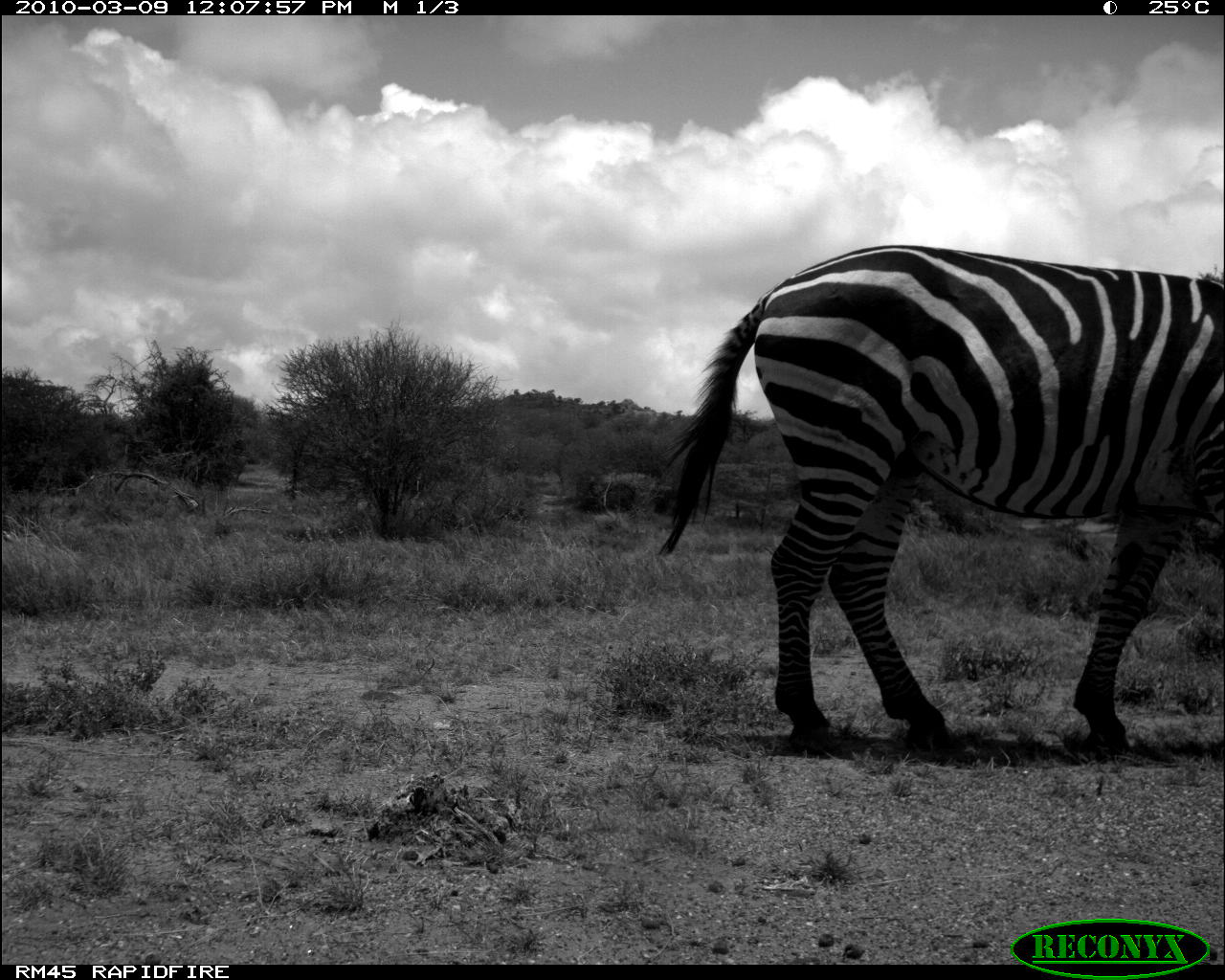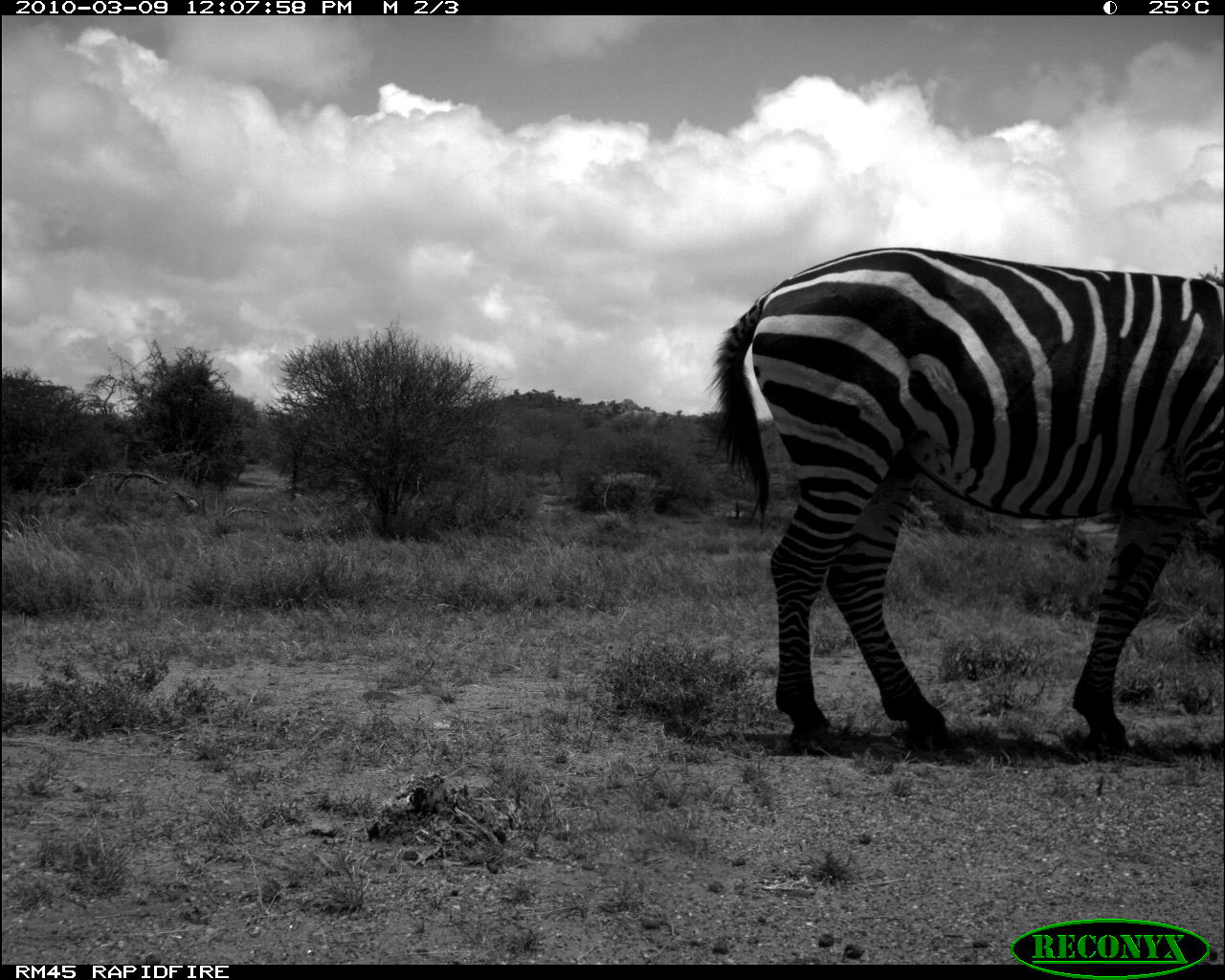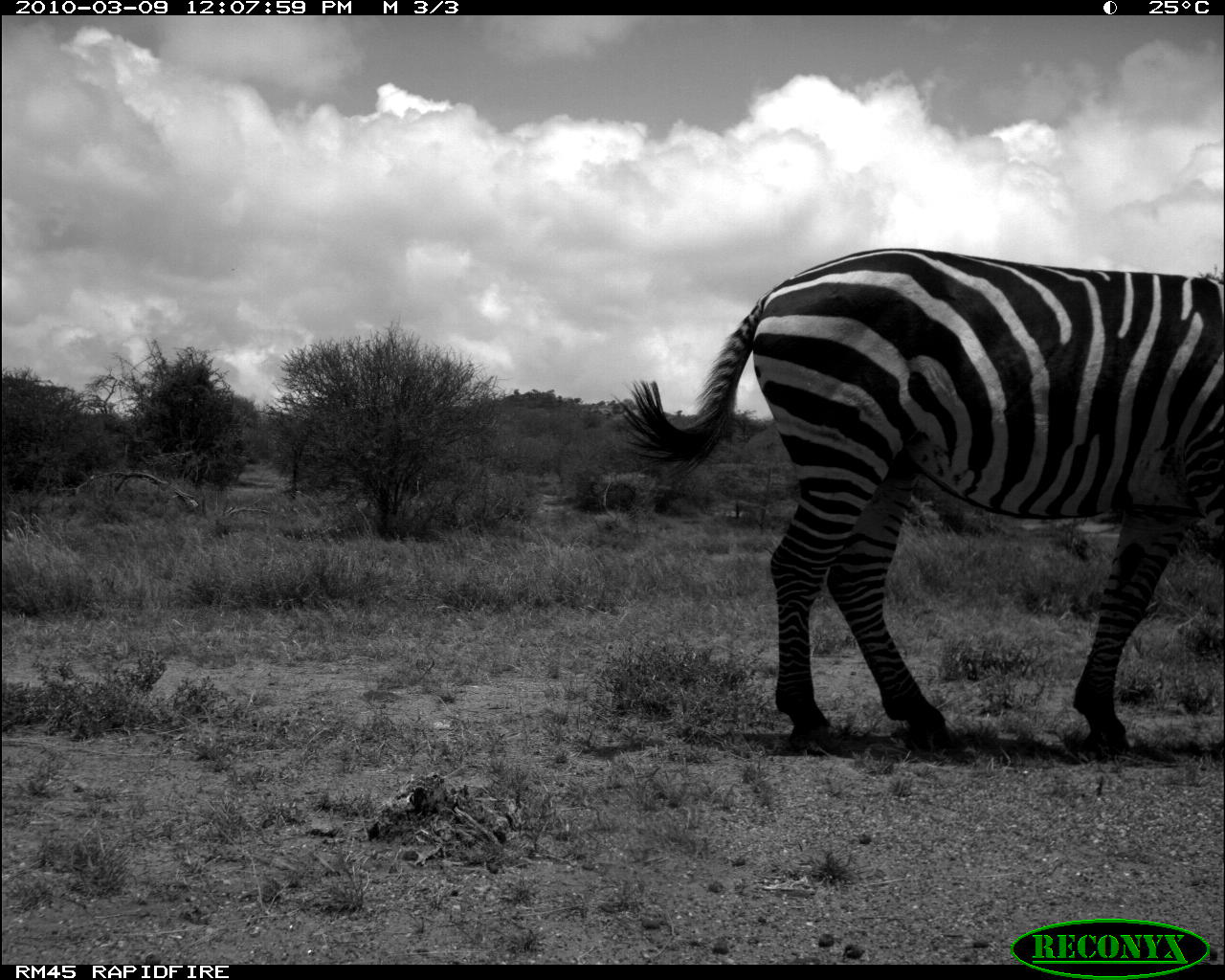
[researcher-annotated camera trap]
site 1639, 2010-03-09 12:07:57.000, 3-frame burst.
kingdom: Animalia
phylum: Chordata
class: Mammalia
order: Perissodactyla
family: Equidae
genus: Equus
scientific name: Equus quagga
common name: plains zebra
Equus quagga (plains zebra), count 1.